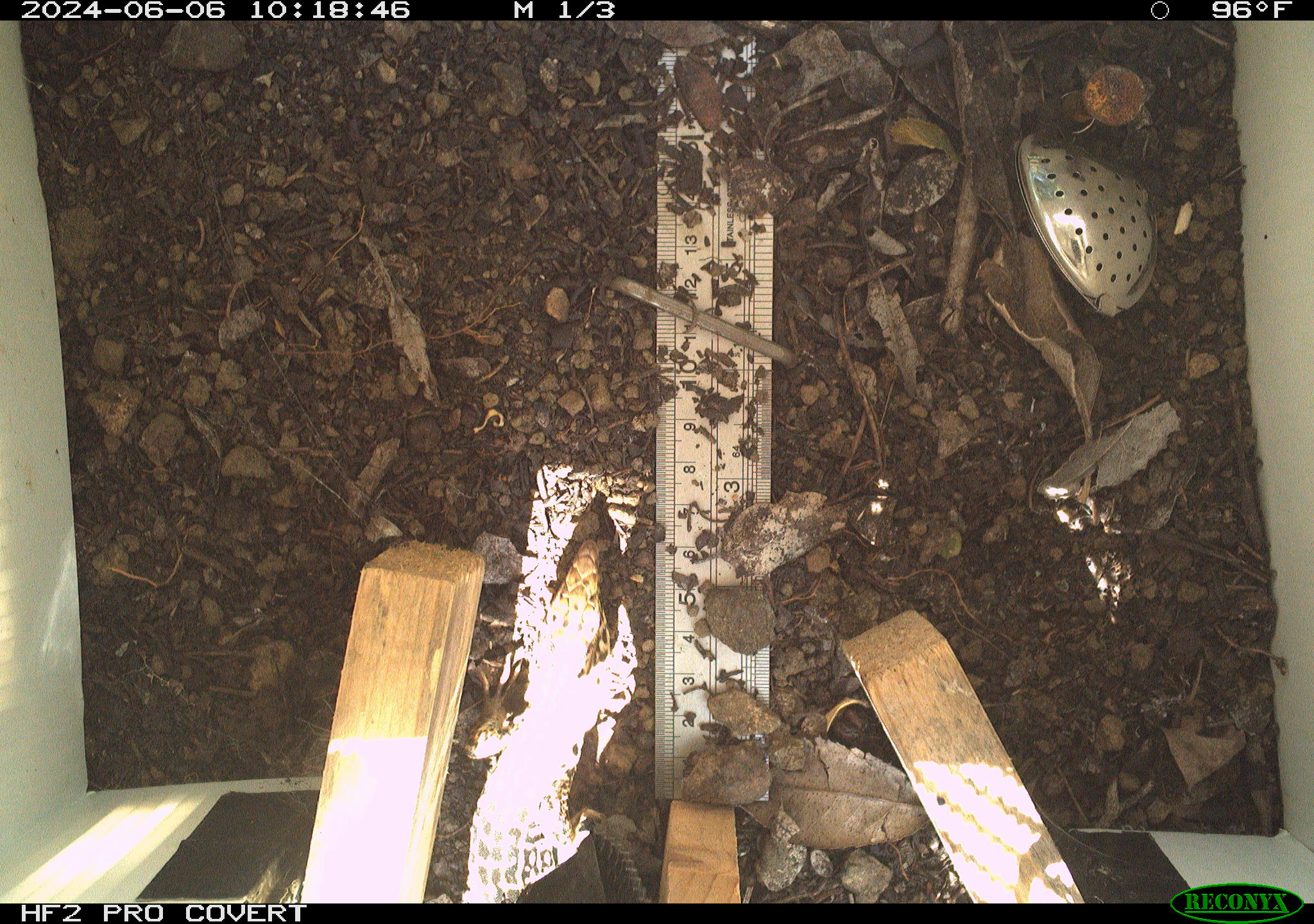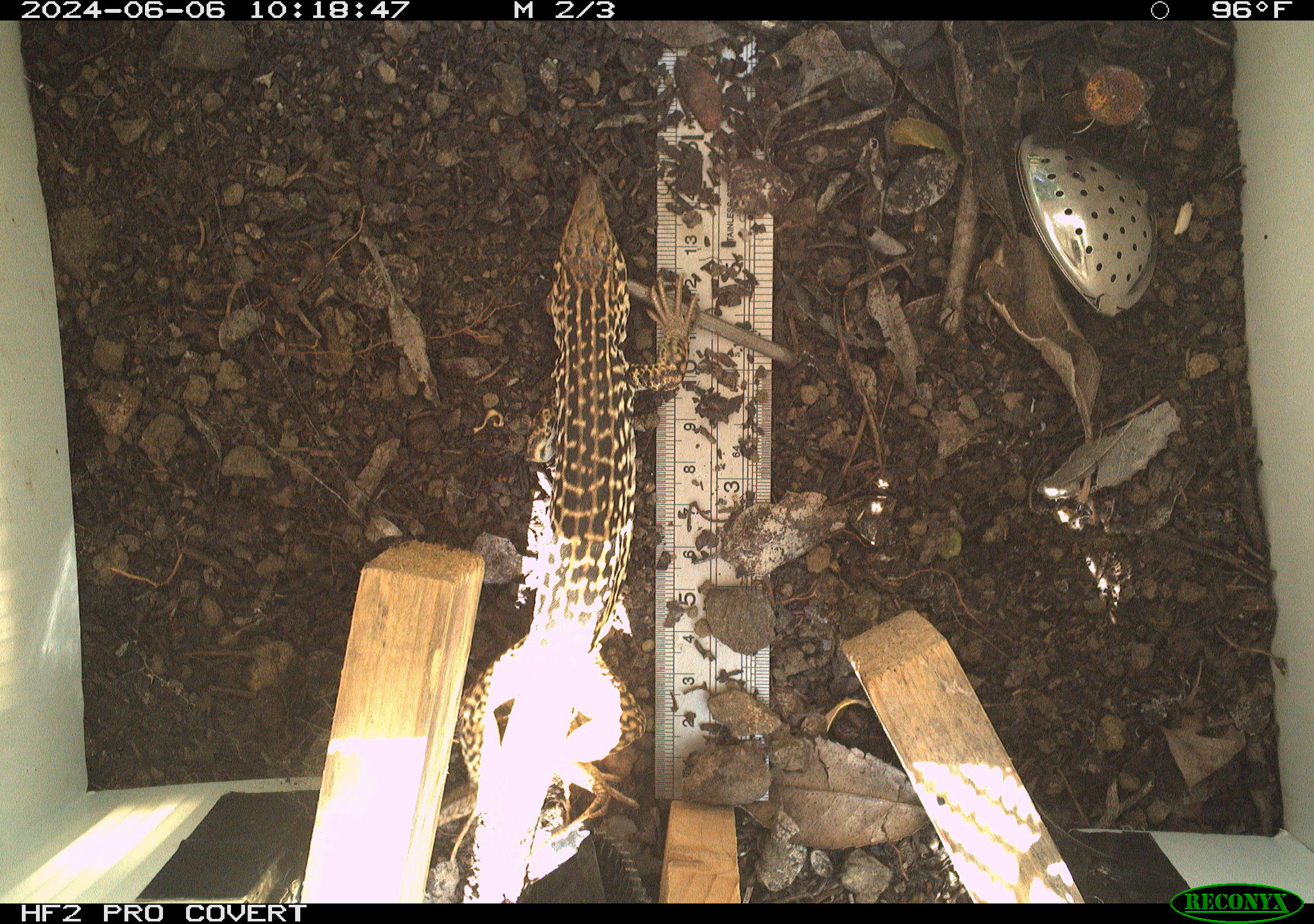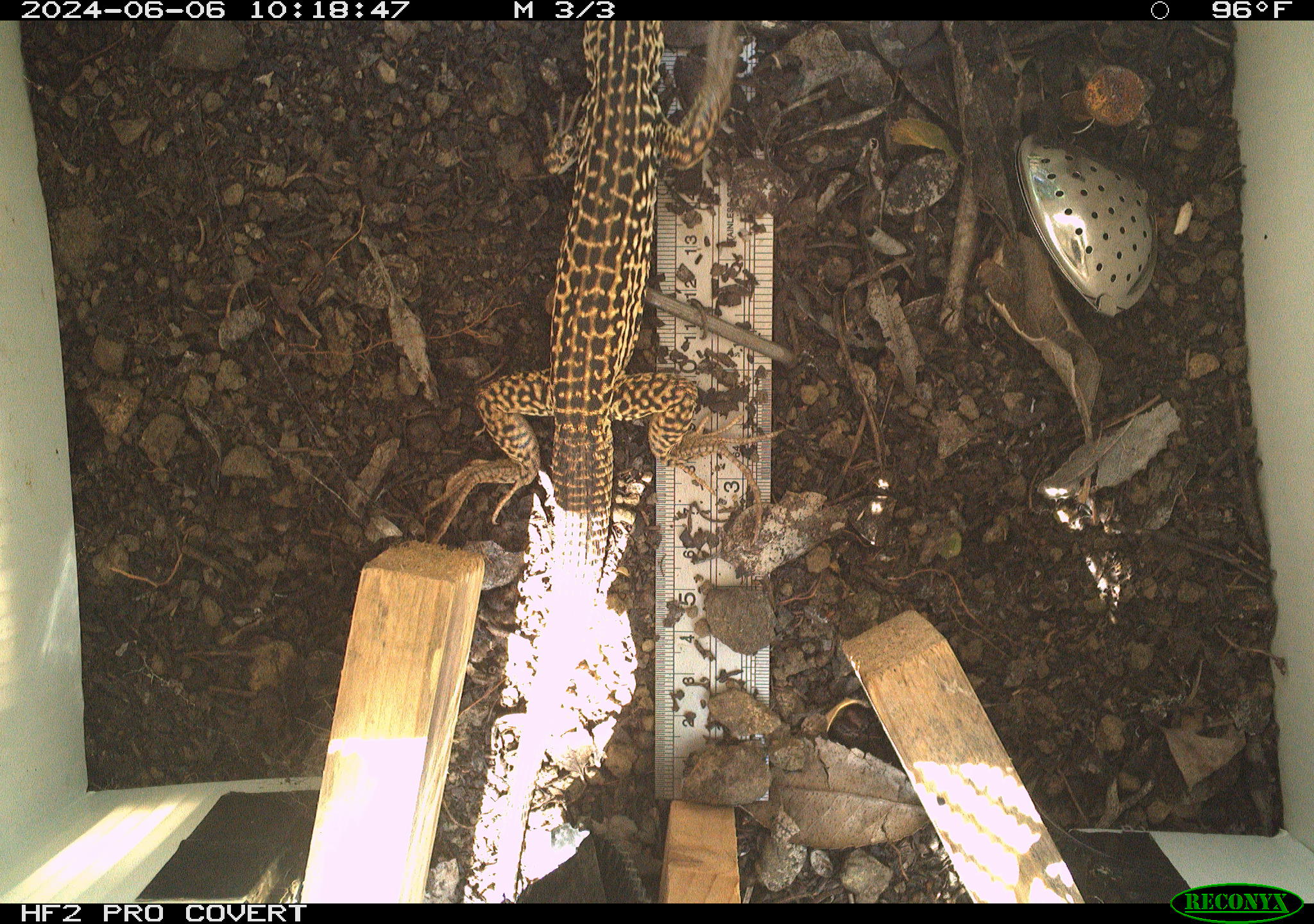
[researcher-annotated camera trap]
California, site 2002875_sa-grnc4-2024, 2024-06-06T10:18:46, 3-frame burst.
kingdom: Animalia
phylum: Chordata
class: Reptilia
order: Squamata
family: Teiidae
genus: Aspidoscelis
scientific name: Aspidoscelis tigris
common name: western whiptail